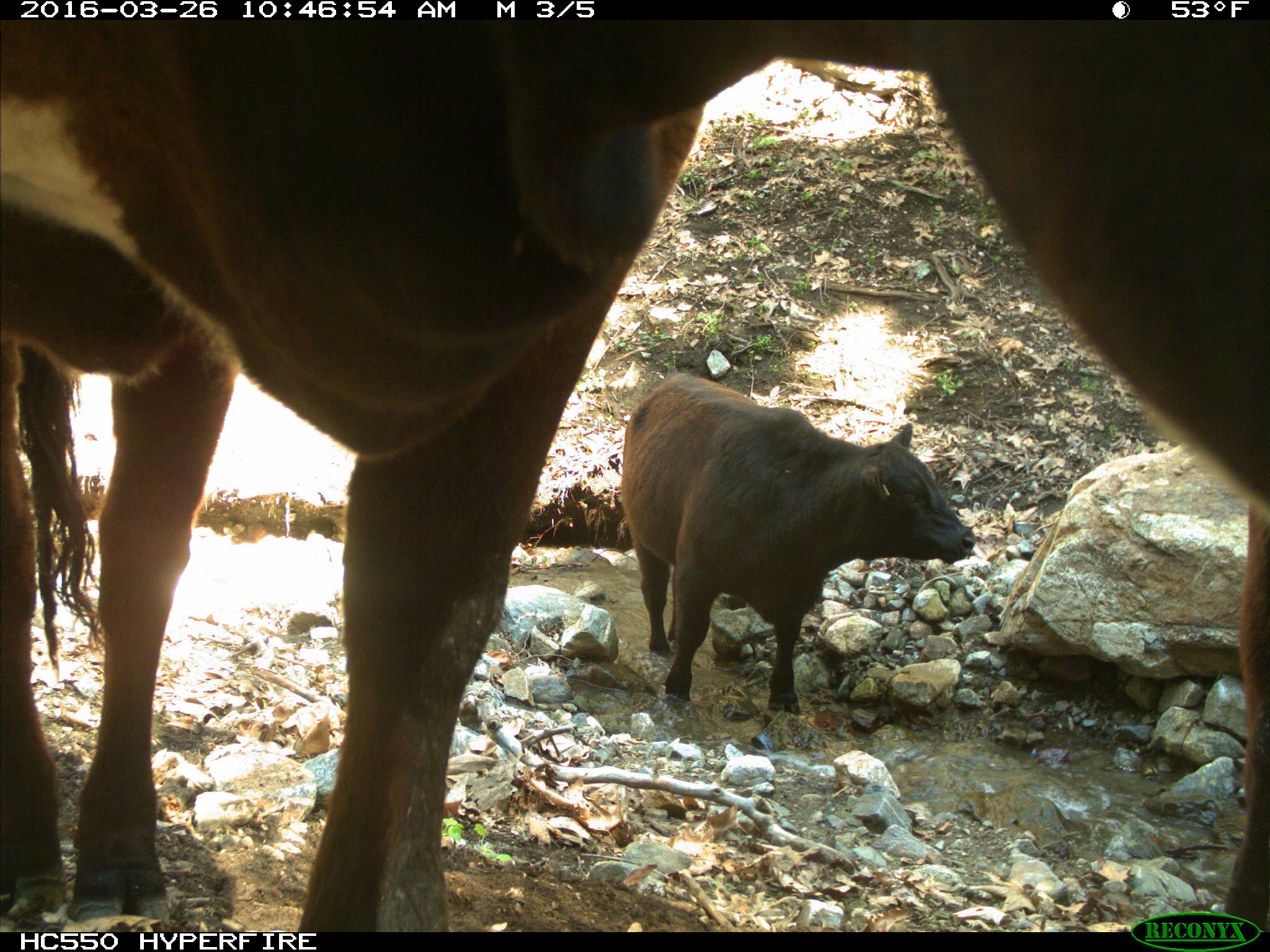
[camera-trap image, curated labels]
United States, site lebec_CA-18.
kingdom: Animalia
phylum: Chordata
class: Mammalia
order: Artiodactyla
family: Bovidae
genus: Bos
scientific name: Bos taurus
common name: domestic cow